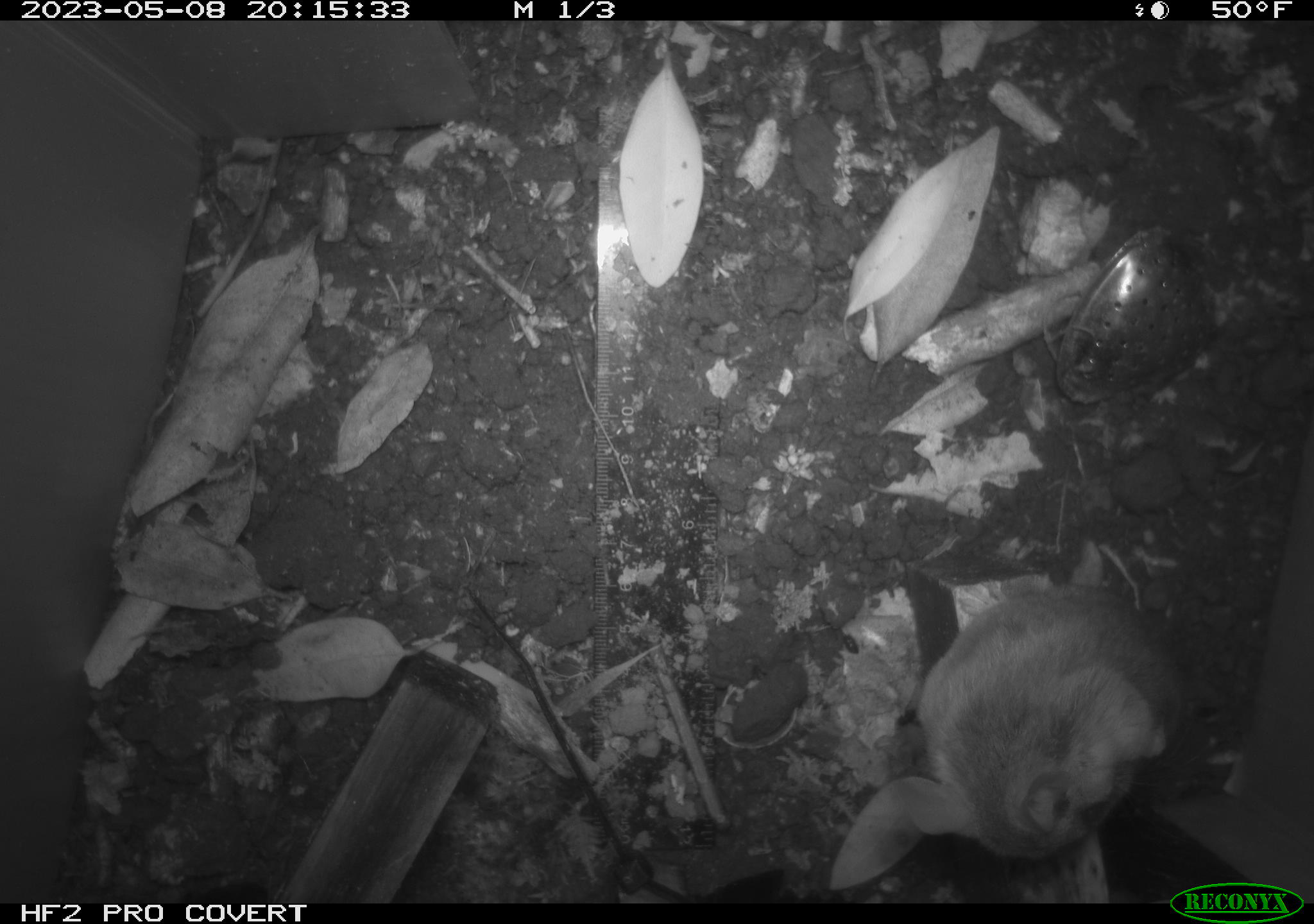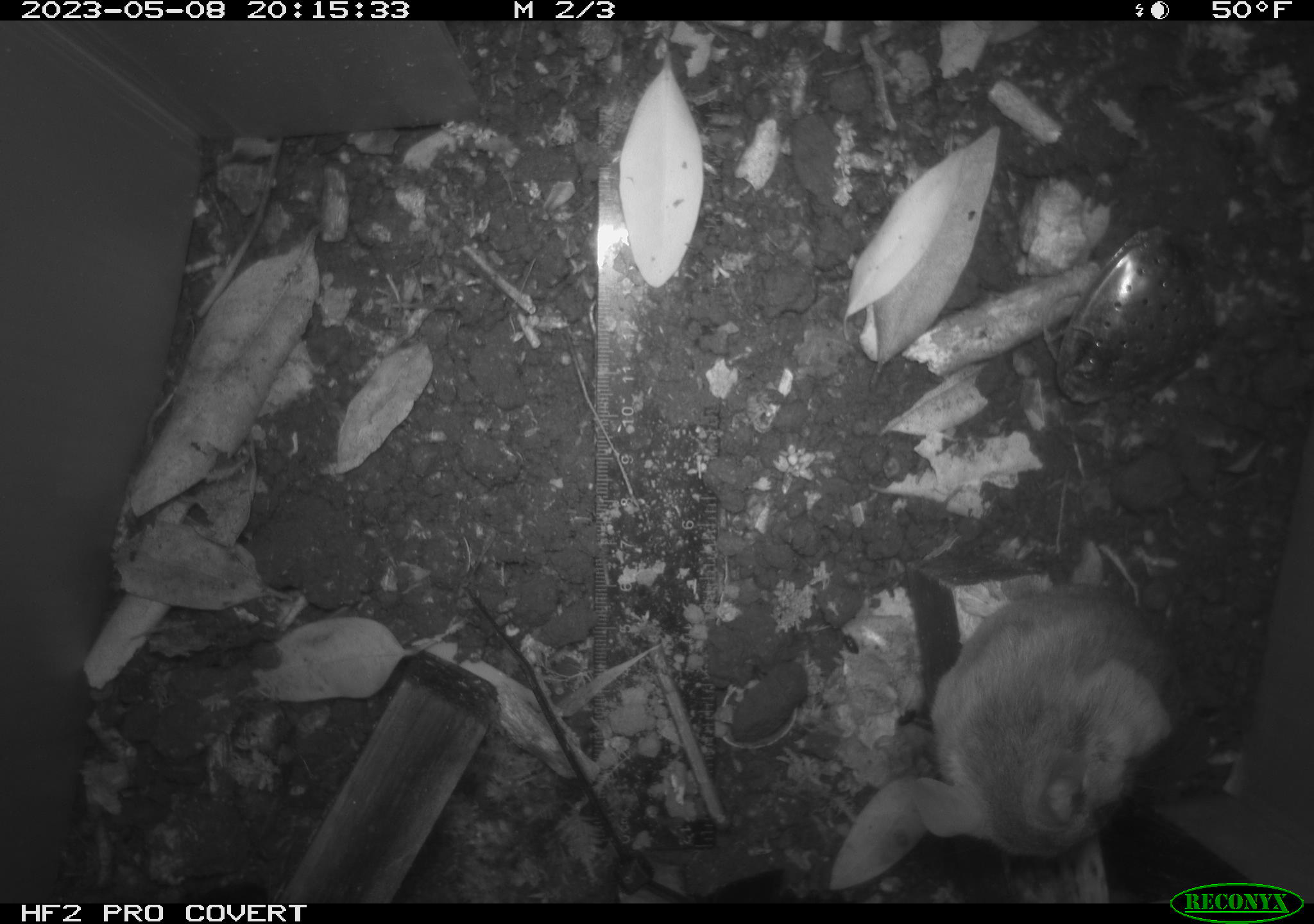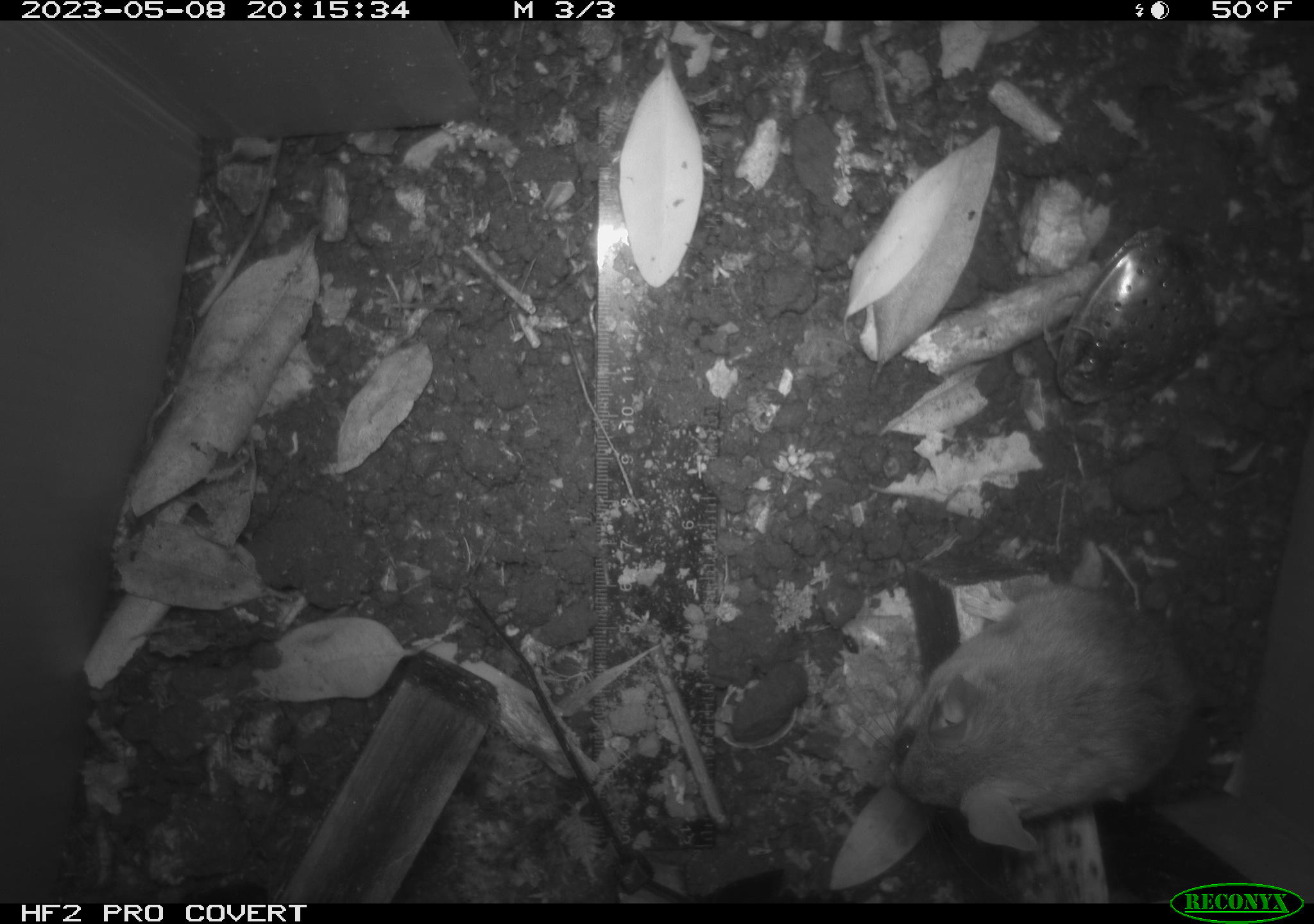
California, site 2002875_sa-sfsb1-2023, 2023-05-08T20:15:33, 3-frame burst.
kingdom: Animalia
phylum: Chordata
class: Mammalia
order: Rodentia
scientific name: Rodentia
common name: mouse species